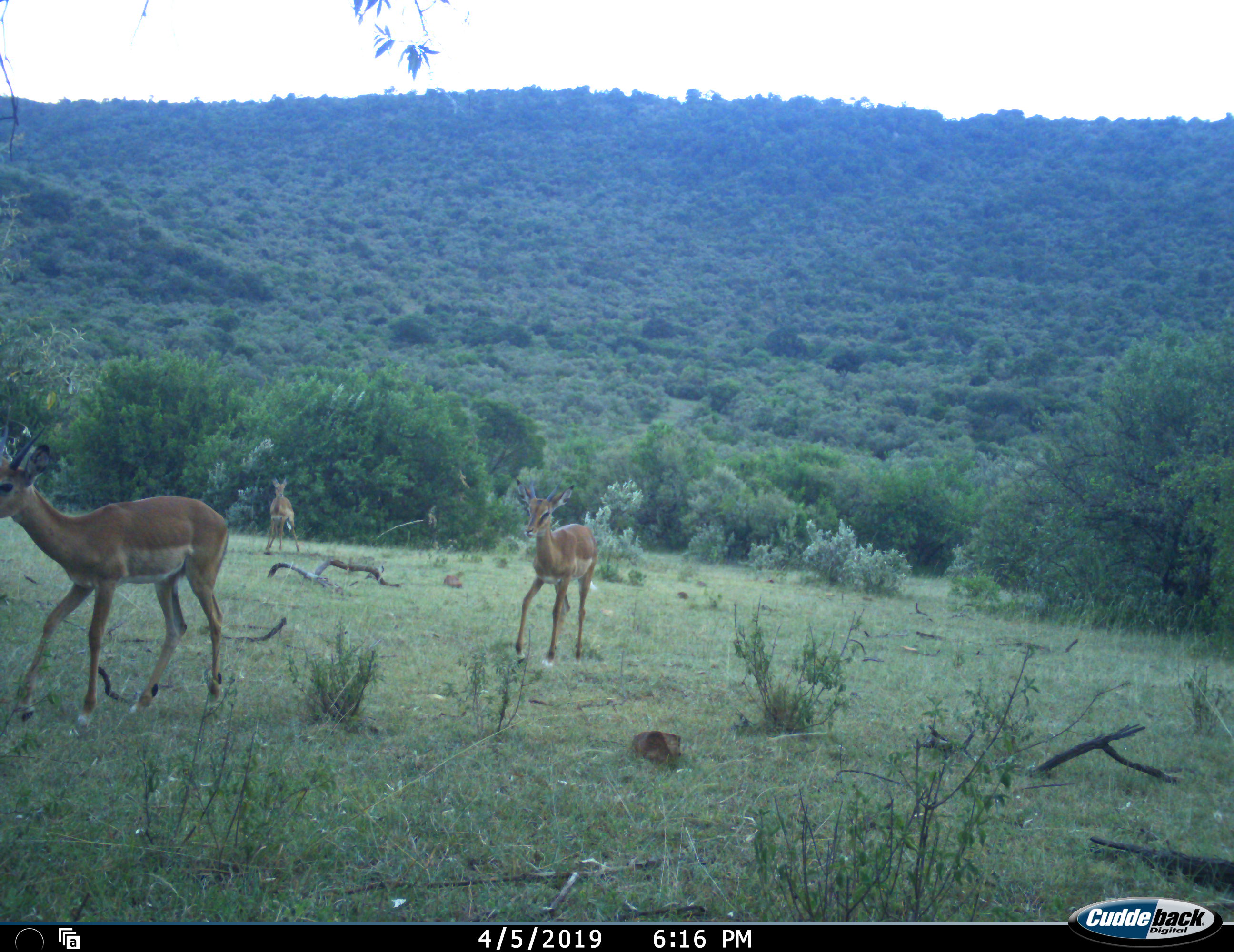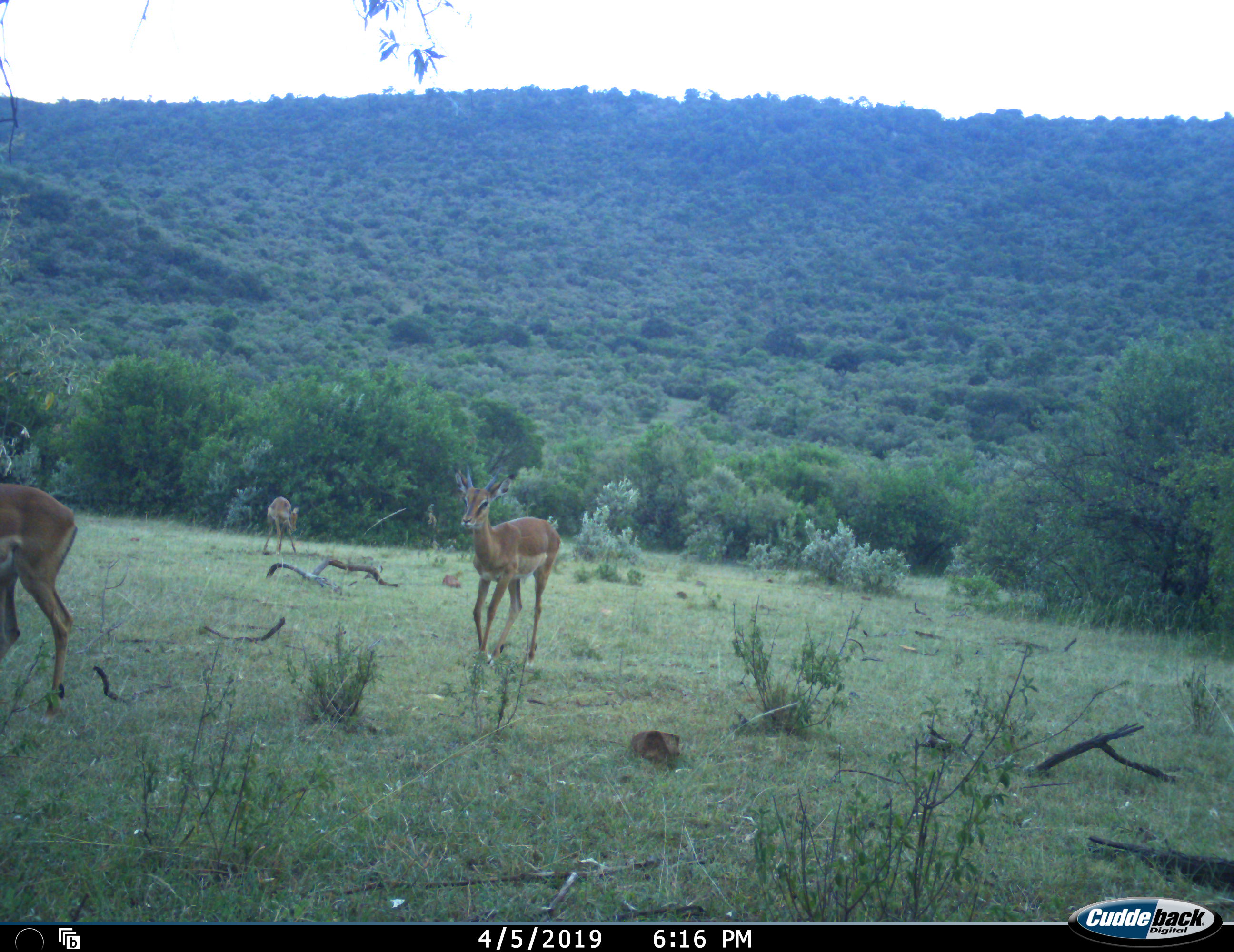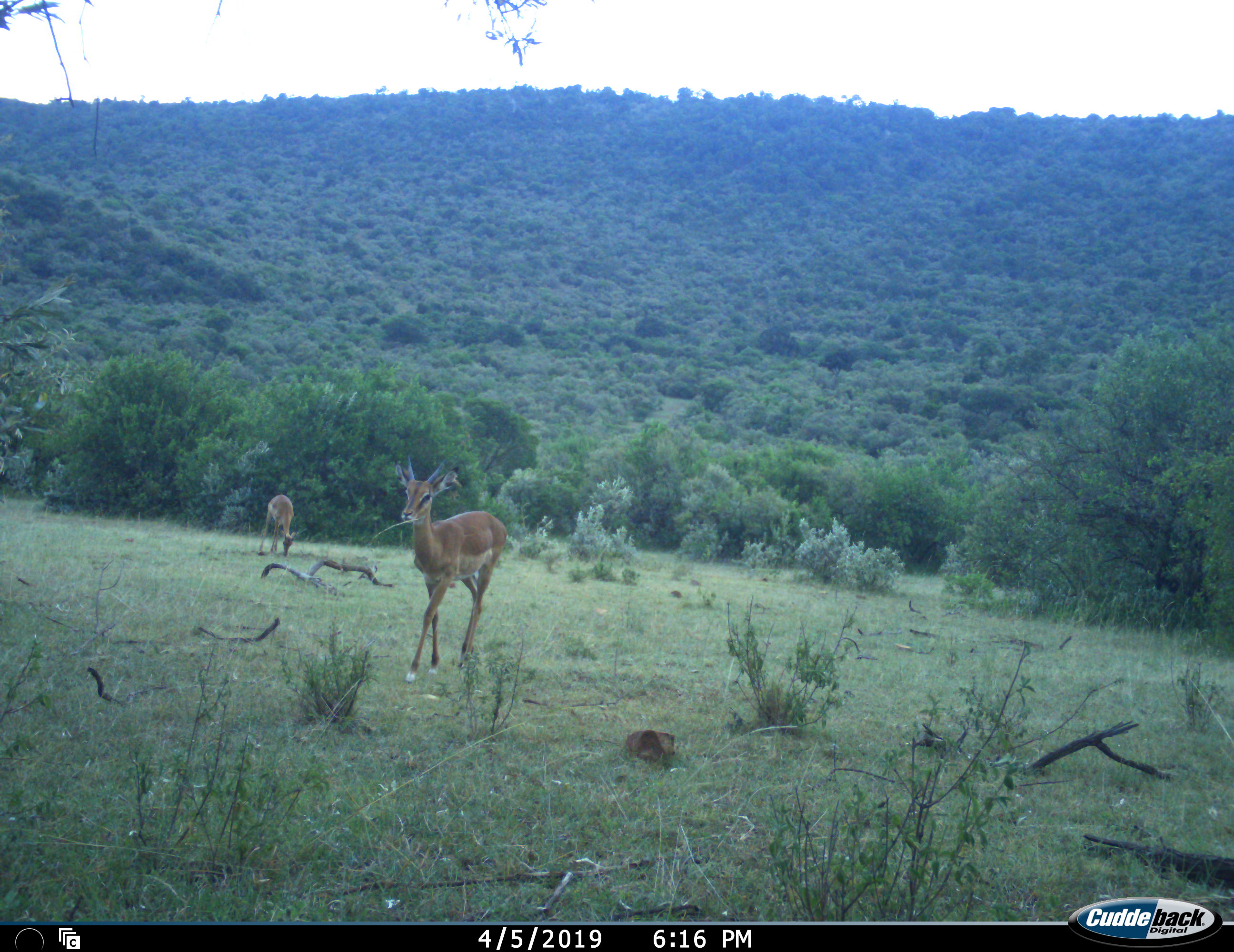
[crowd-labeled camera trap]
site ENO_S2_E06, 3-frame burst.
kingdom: Animalia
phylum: Chordata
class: Mammalia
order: Artiodactyla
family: Bovidae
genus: Aepyceros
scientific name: Aepyceros melampus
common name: impala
Impala (Aepyceros melampus), count 3. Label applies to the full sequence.